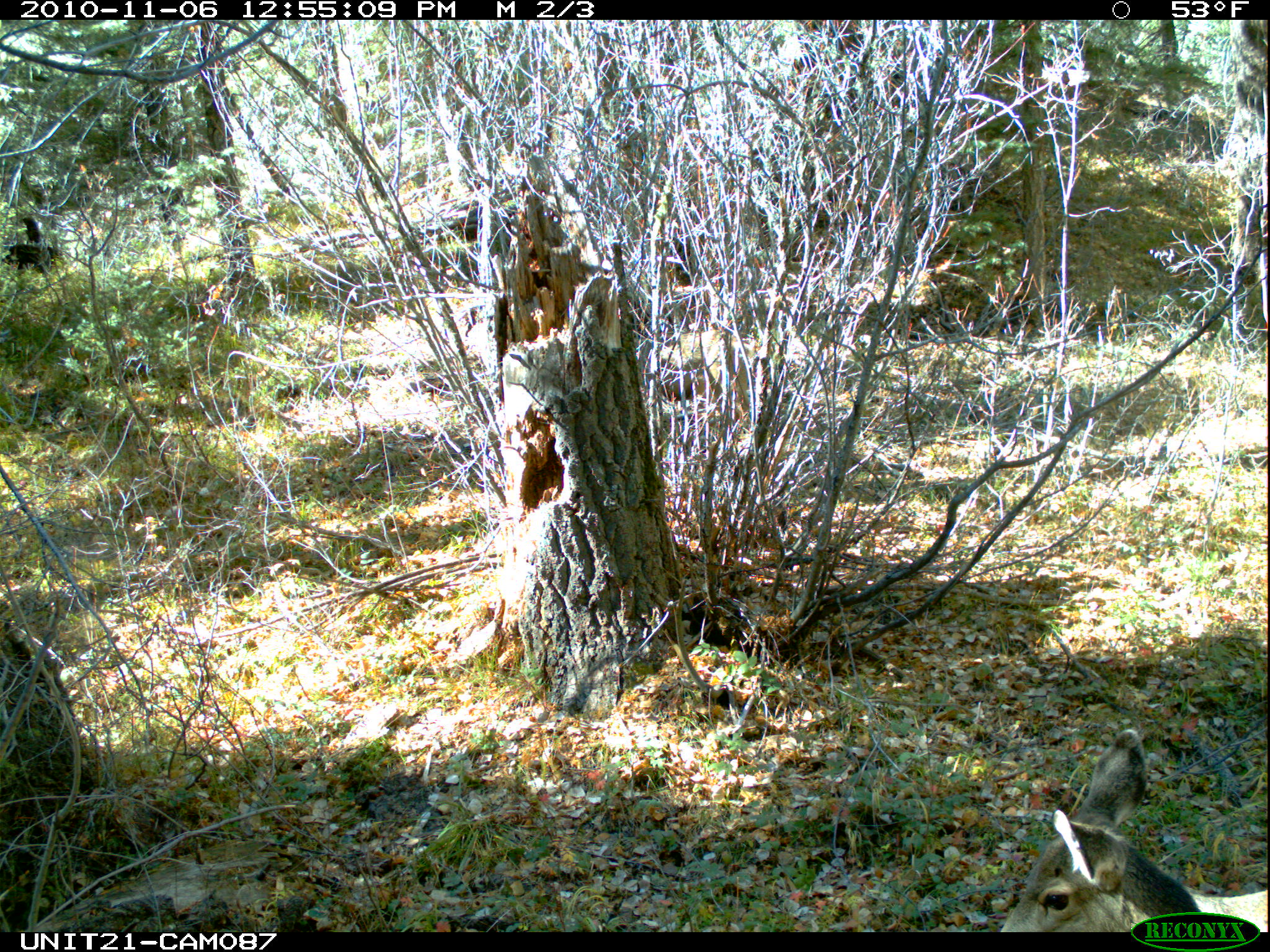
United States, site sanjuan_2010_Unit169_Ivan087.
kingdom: Animalia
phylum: Chordata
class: Mammalia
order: Artiodactyla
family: Cervidae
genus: Odocoileus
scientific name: Odocoileus hemionus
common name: mule deer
Odocoileus hemionus (mule deer).